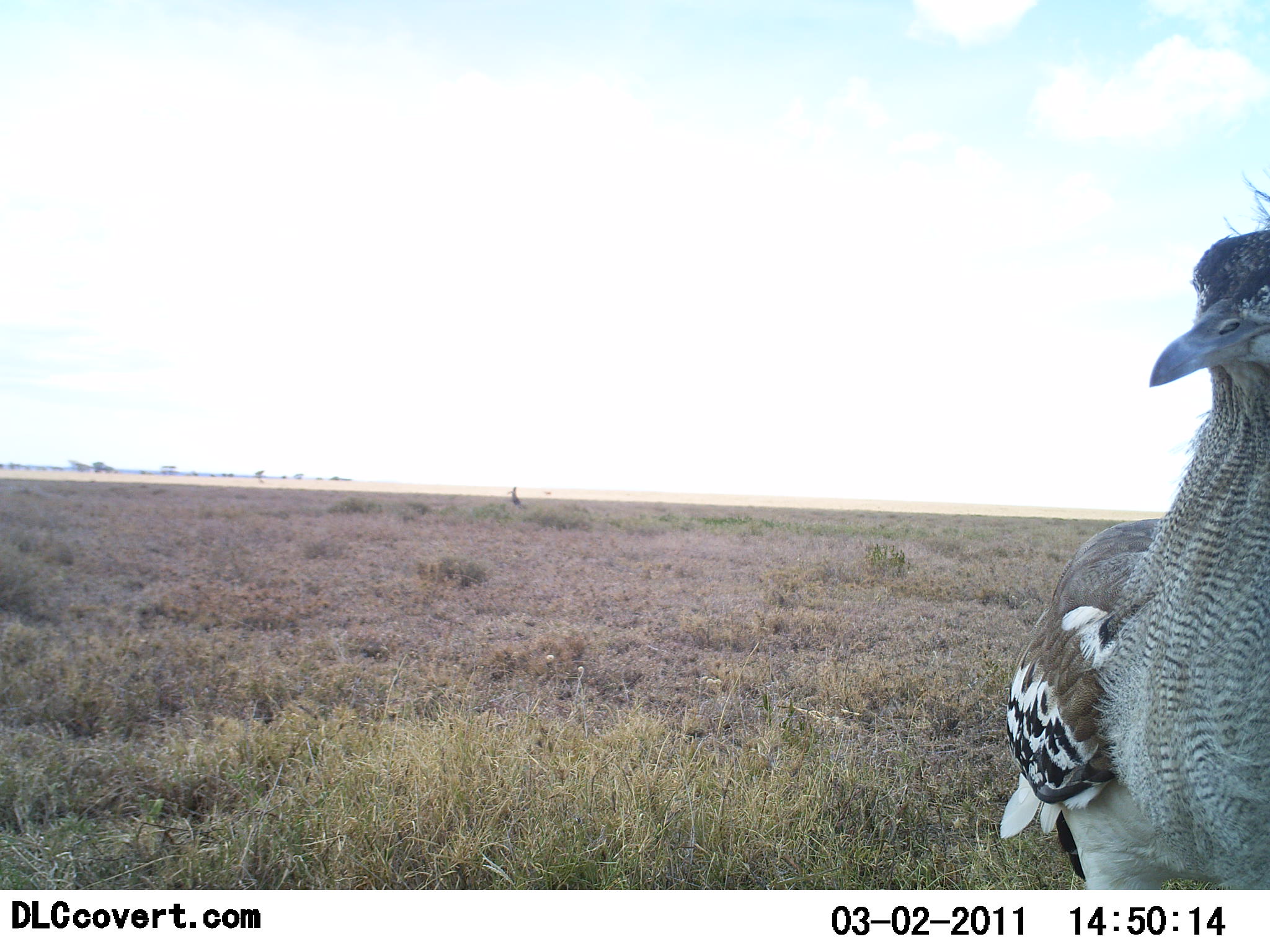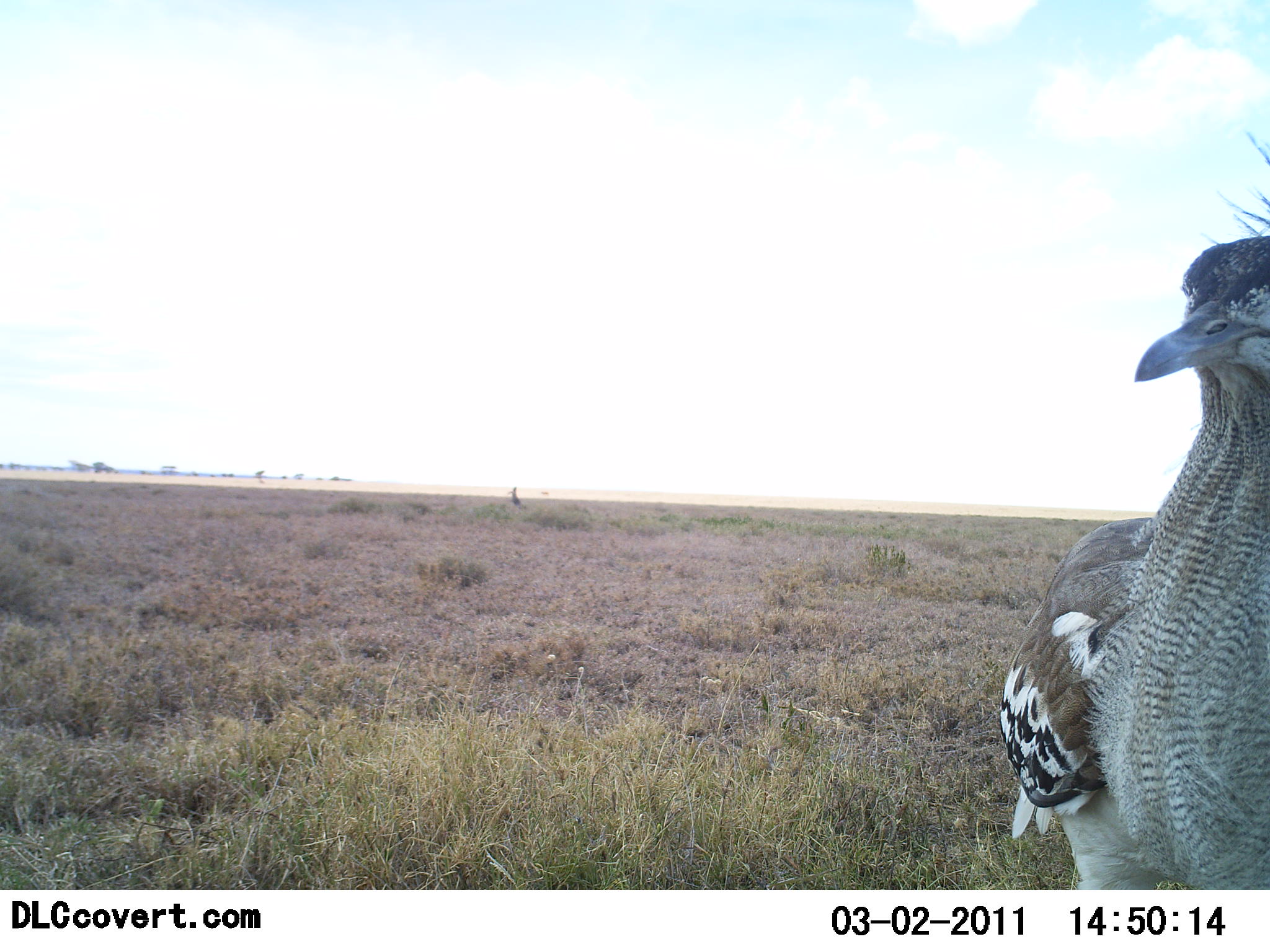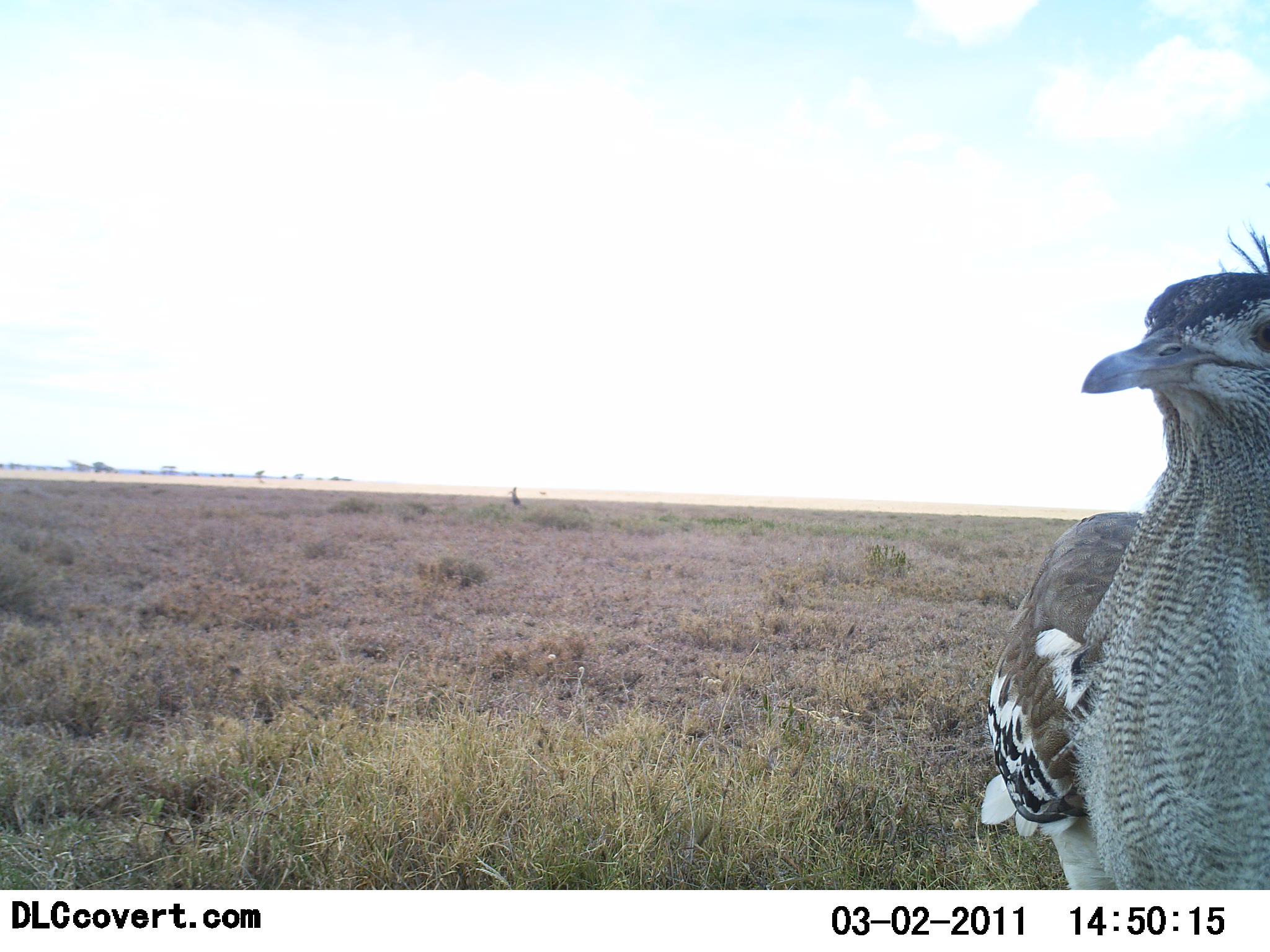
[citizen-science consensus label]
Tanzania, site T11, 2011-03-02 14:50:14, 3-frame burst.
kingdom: Animalia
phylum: Chordata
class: Aves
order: Otidiformes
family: Otididae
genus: Ardeotis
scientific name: Ardeotis kori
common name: kori bustard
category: koribustard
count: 1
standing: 92%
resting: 0%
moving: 0%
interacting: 8%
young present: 0%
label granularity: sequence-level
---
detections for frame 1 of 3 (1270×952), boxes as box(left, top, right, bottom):
animal: box(999, 228, 1270, 838)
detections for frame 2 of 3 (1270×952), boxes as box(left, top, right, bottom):
animal: box(1000, 151, 1270, 889)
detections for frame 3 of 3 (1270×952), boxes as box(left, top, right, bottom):
animal: box(980, 219, 1270, 818)